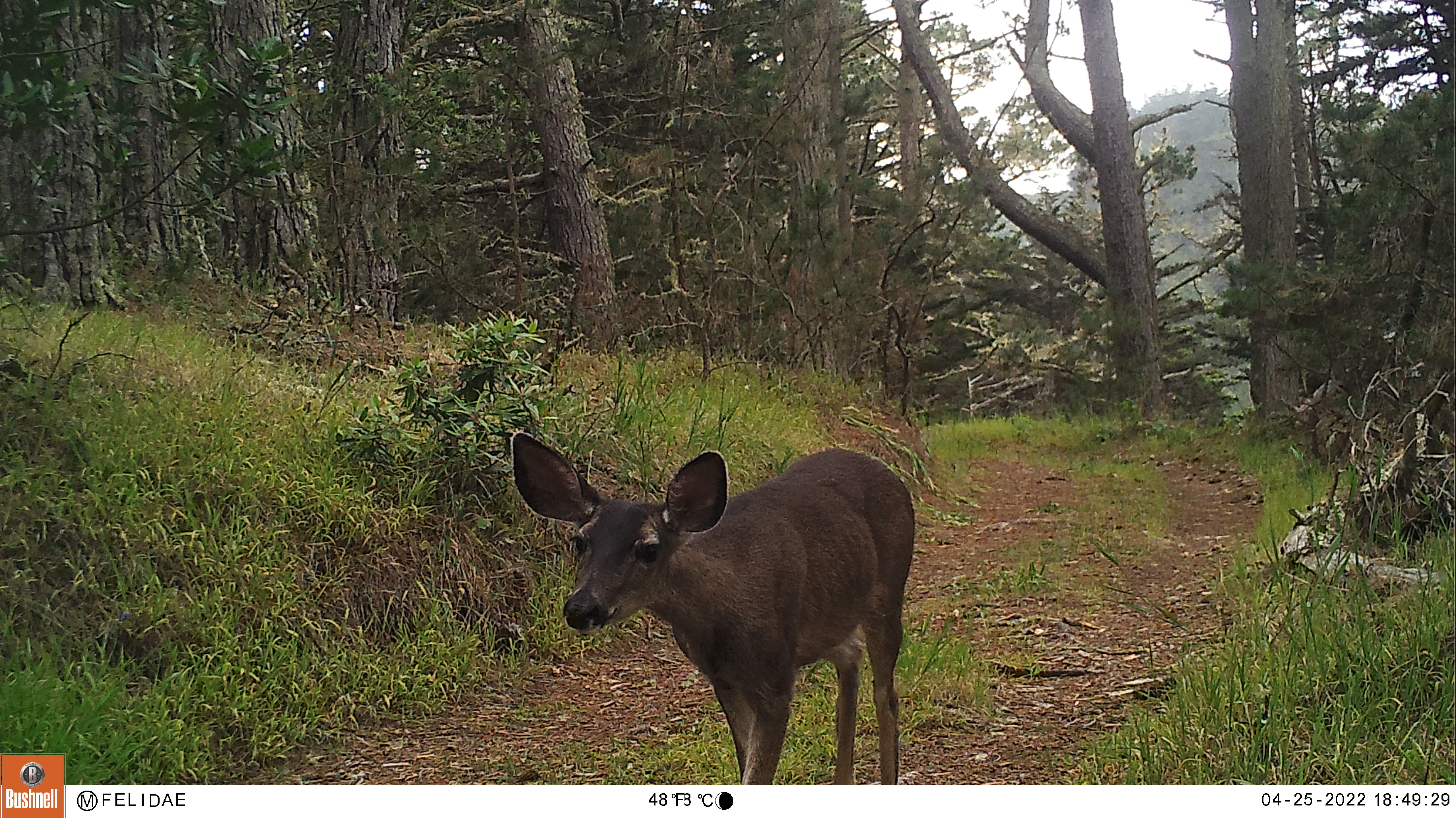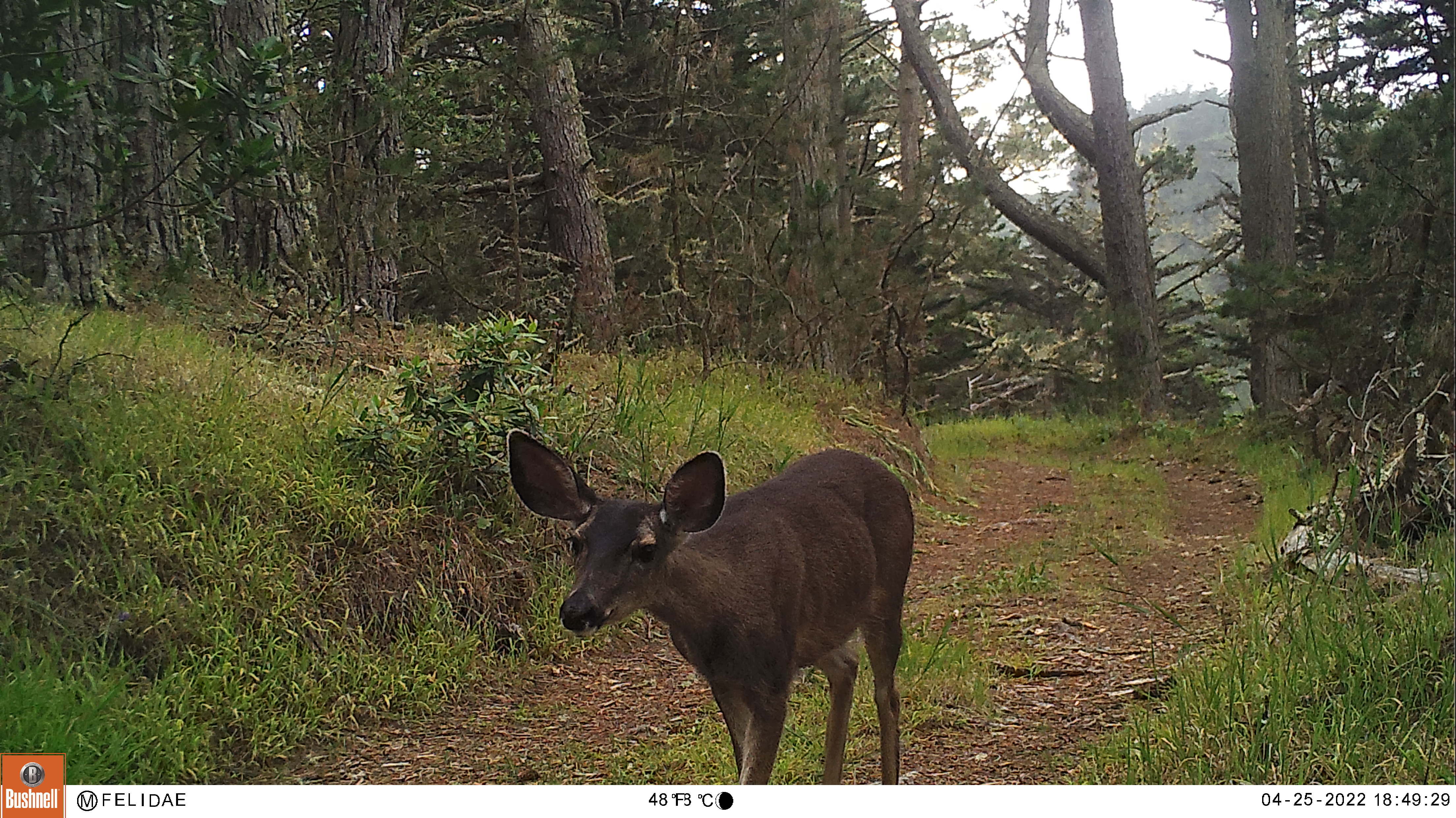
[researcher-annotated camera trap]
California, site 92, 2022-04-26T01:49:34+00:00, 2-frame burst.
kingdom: Animalia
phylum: Chordata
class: Mammalia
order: Artiodactyla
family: Cervidae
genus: Odocoileus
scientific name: Odocoileus hemionus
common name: mule deer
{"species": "mule deer (Odocoileus hemionus)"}